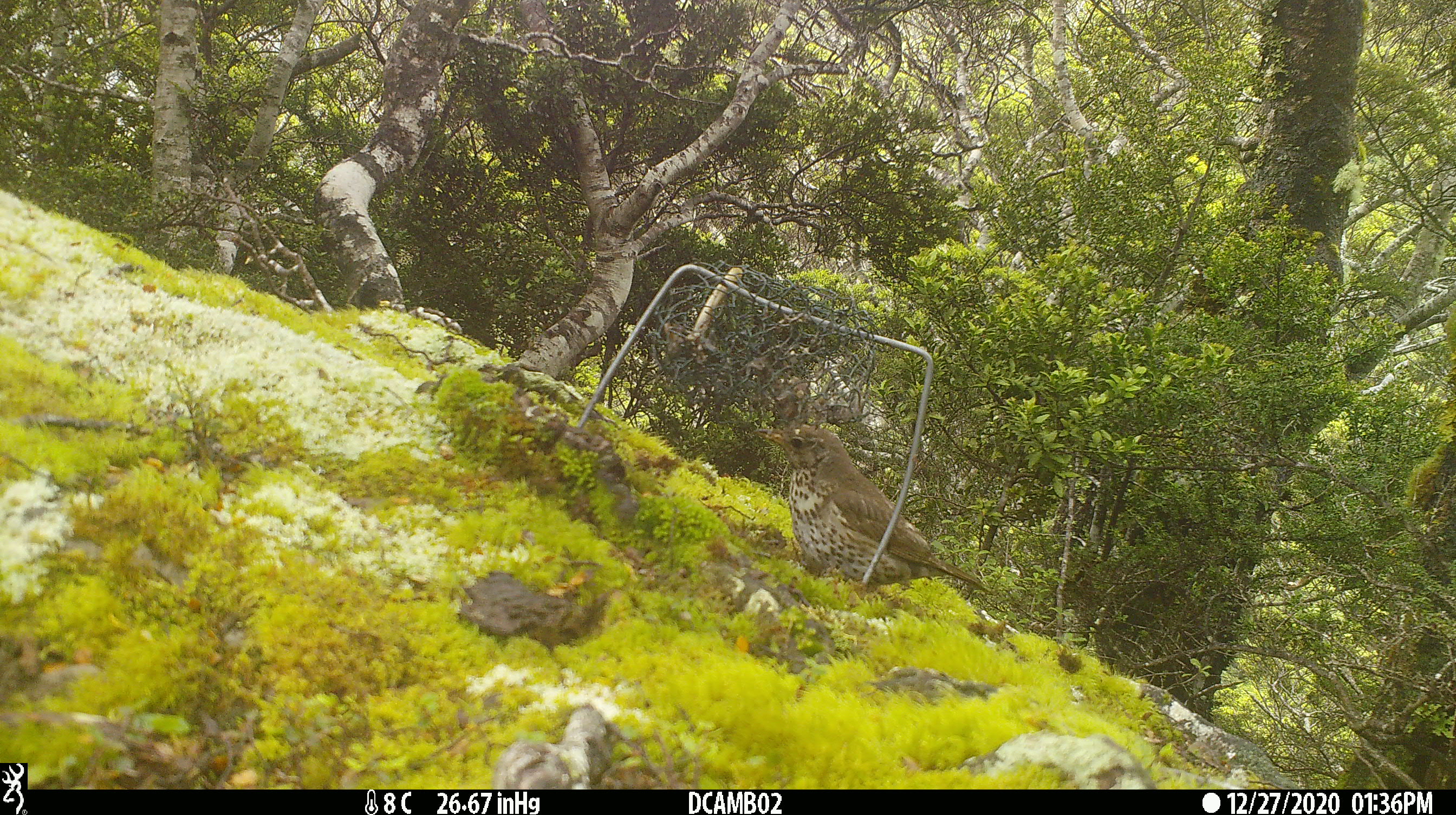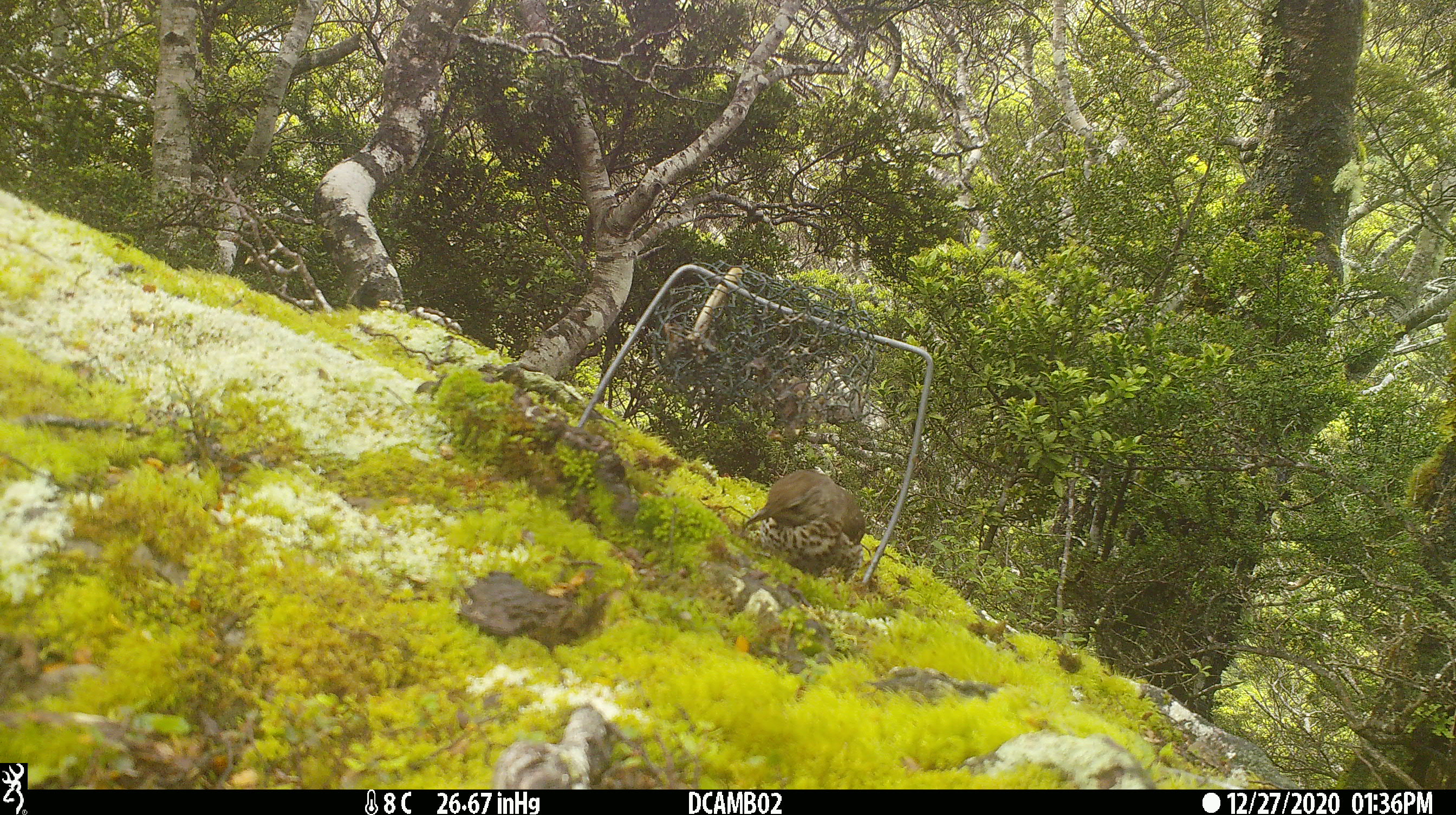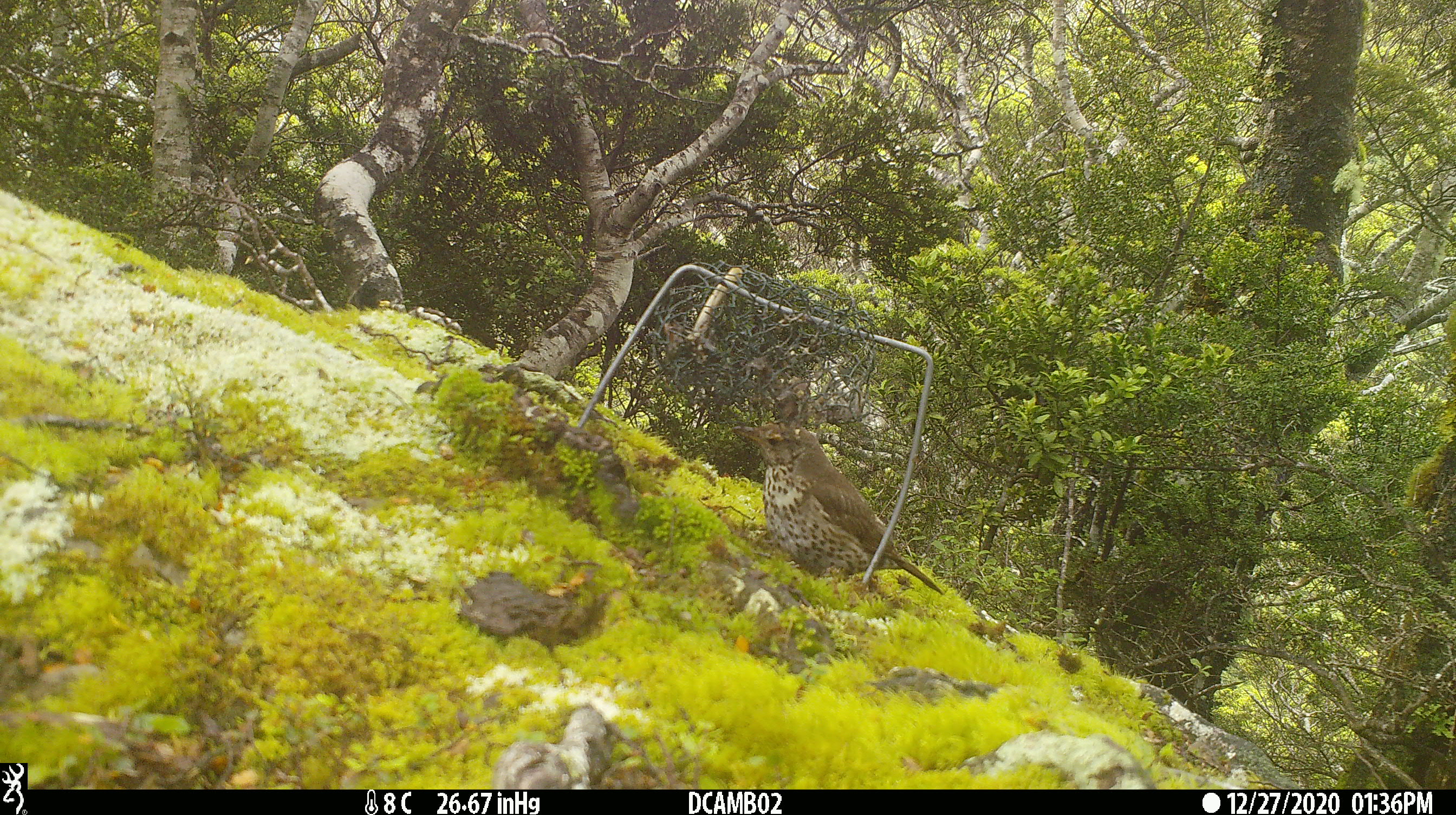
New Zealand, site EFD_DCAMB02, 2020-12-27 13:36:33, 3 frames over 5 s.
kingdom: Animalia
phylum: Chordata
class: Aves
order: Passeriformes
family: Turdidae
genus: Turdus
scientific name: Turdus philomelos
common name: song thrush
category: thrush